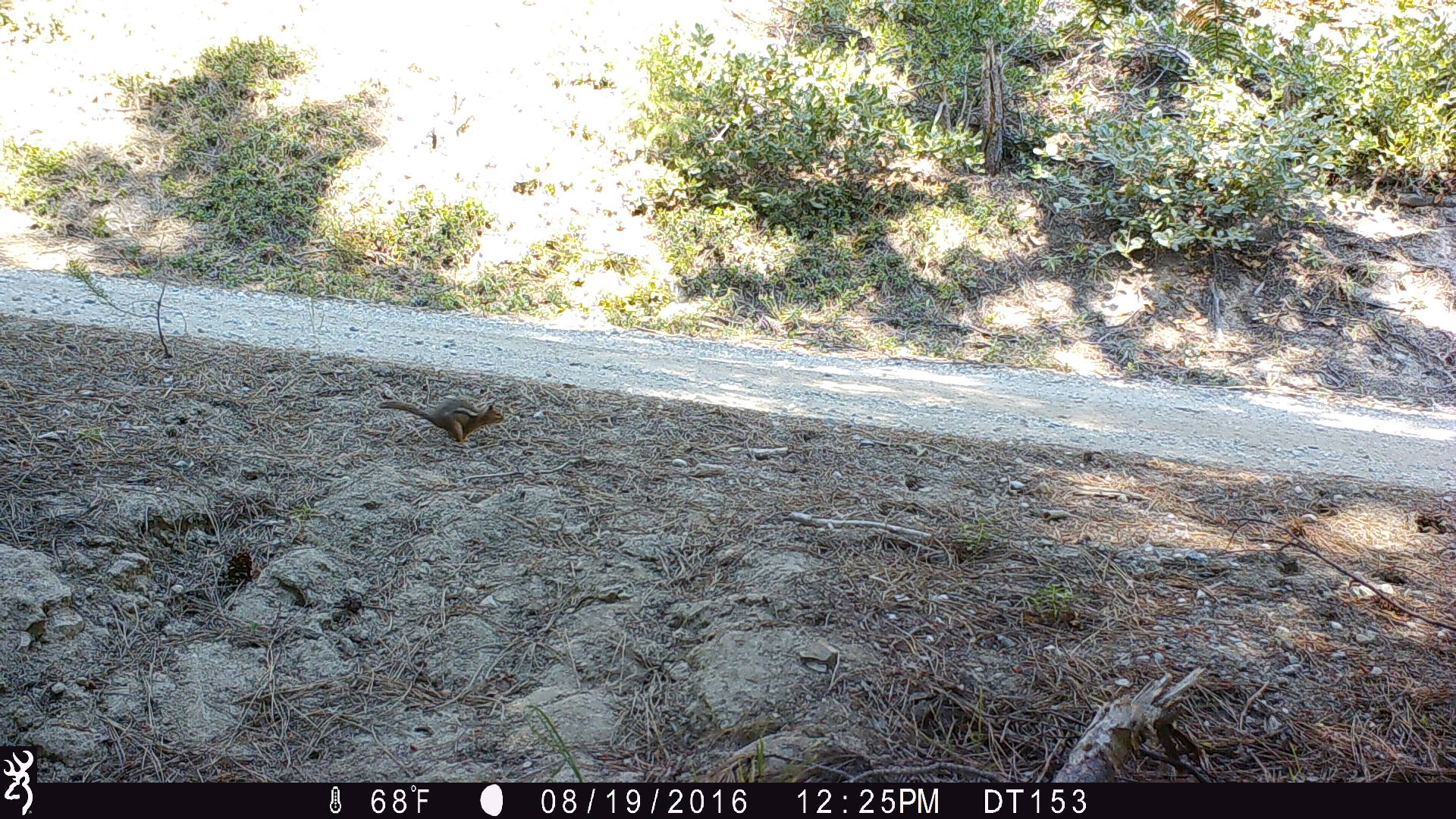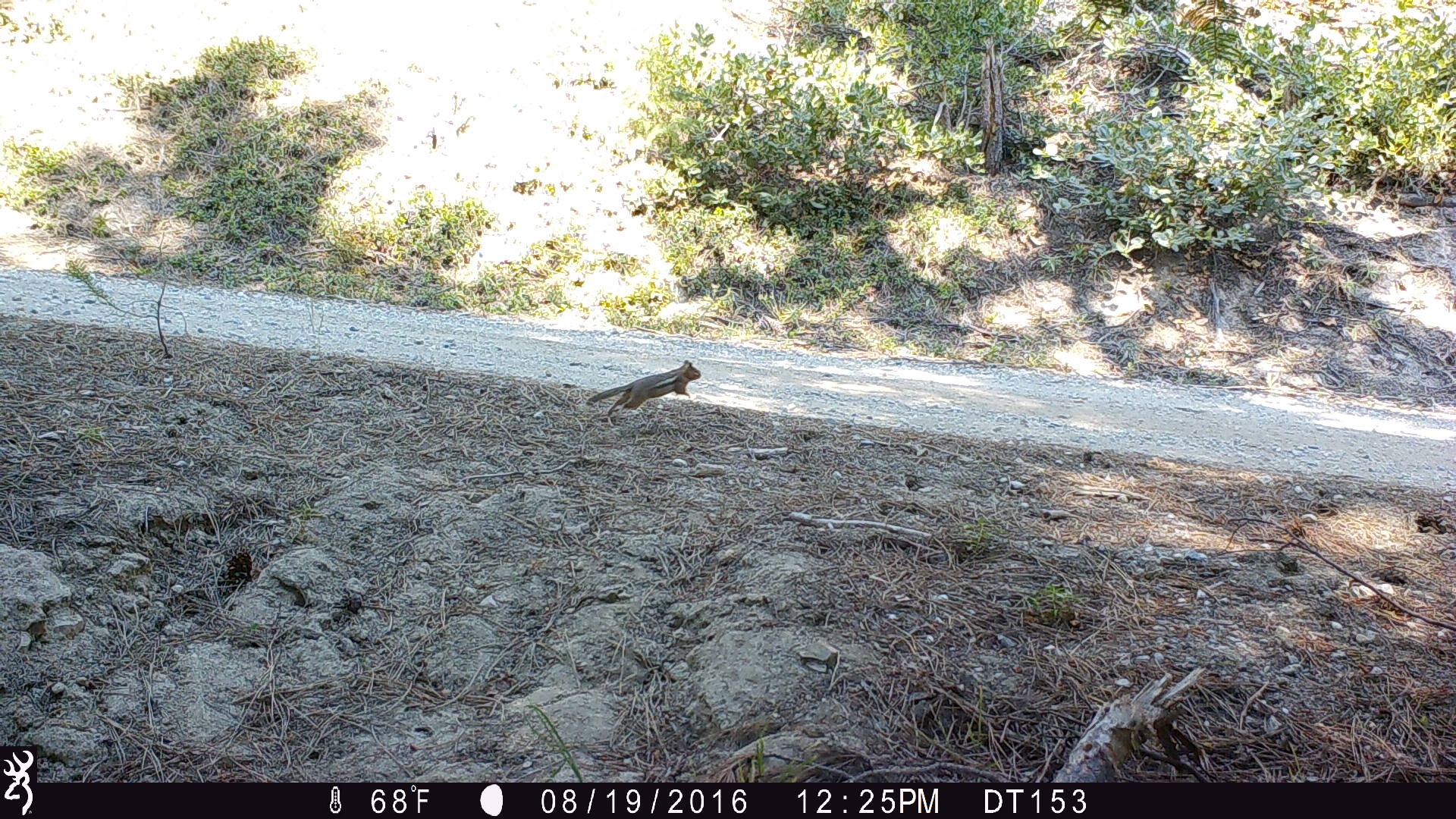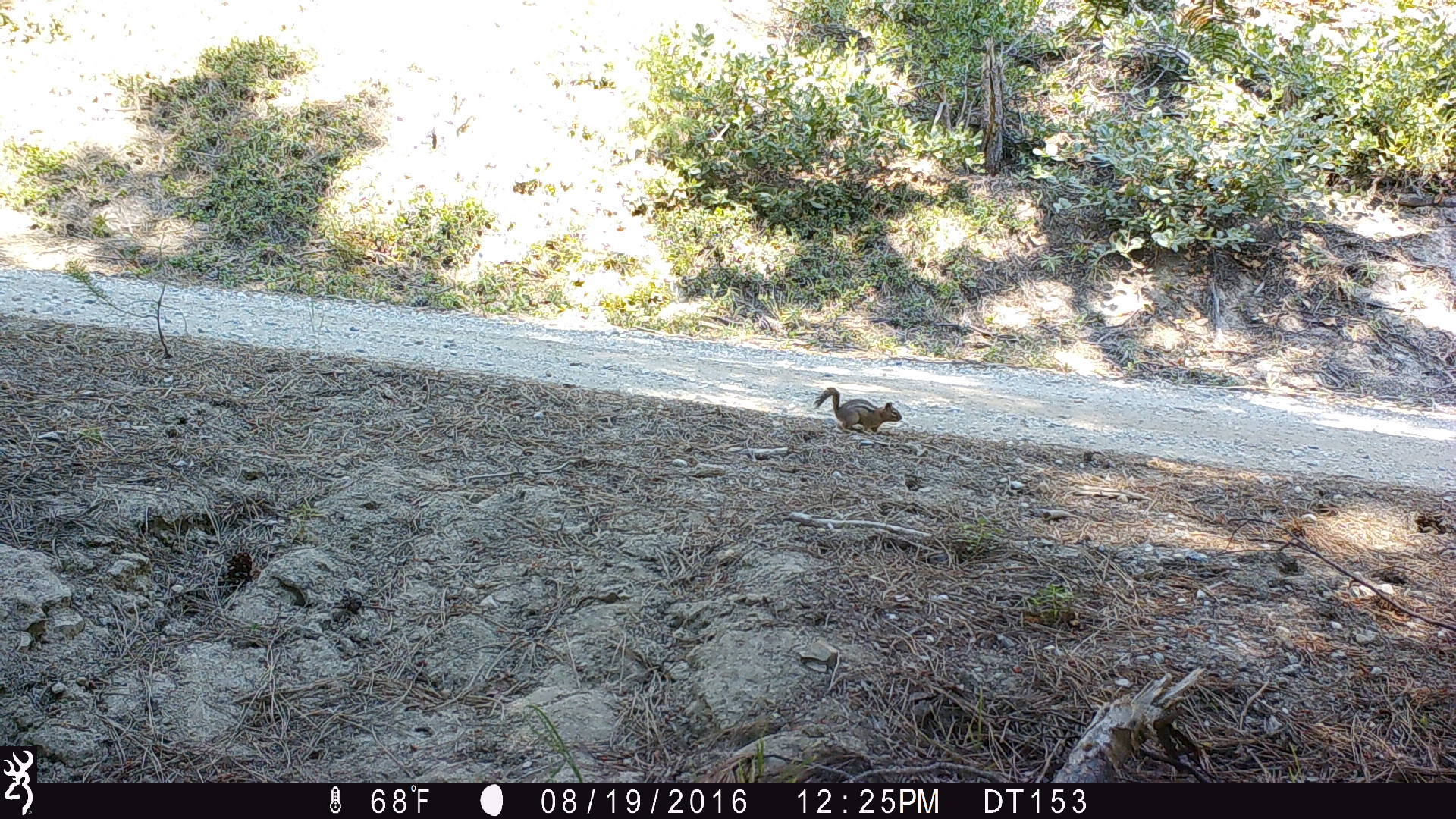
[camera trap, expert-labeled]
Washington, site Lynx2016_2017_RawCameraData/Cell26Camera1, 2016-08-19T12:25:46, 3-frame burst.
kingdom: Animalia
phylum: Chordata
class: Mammalia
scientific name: Mammalia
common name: small mammal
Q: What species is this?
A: Small mammal (Mammalia).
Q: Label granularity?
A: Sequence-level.